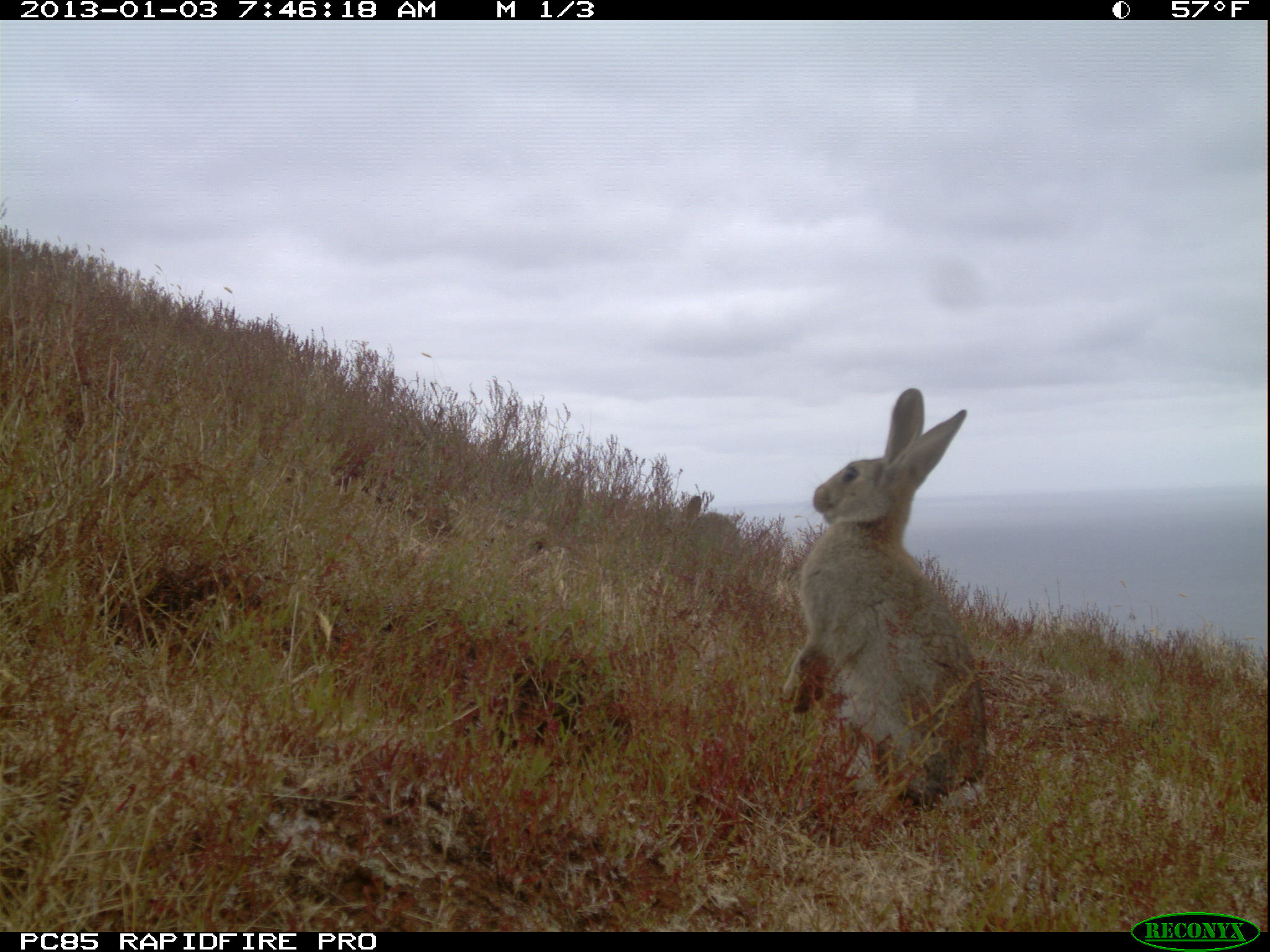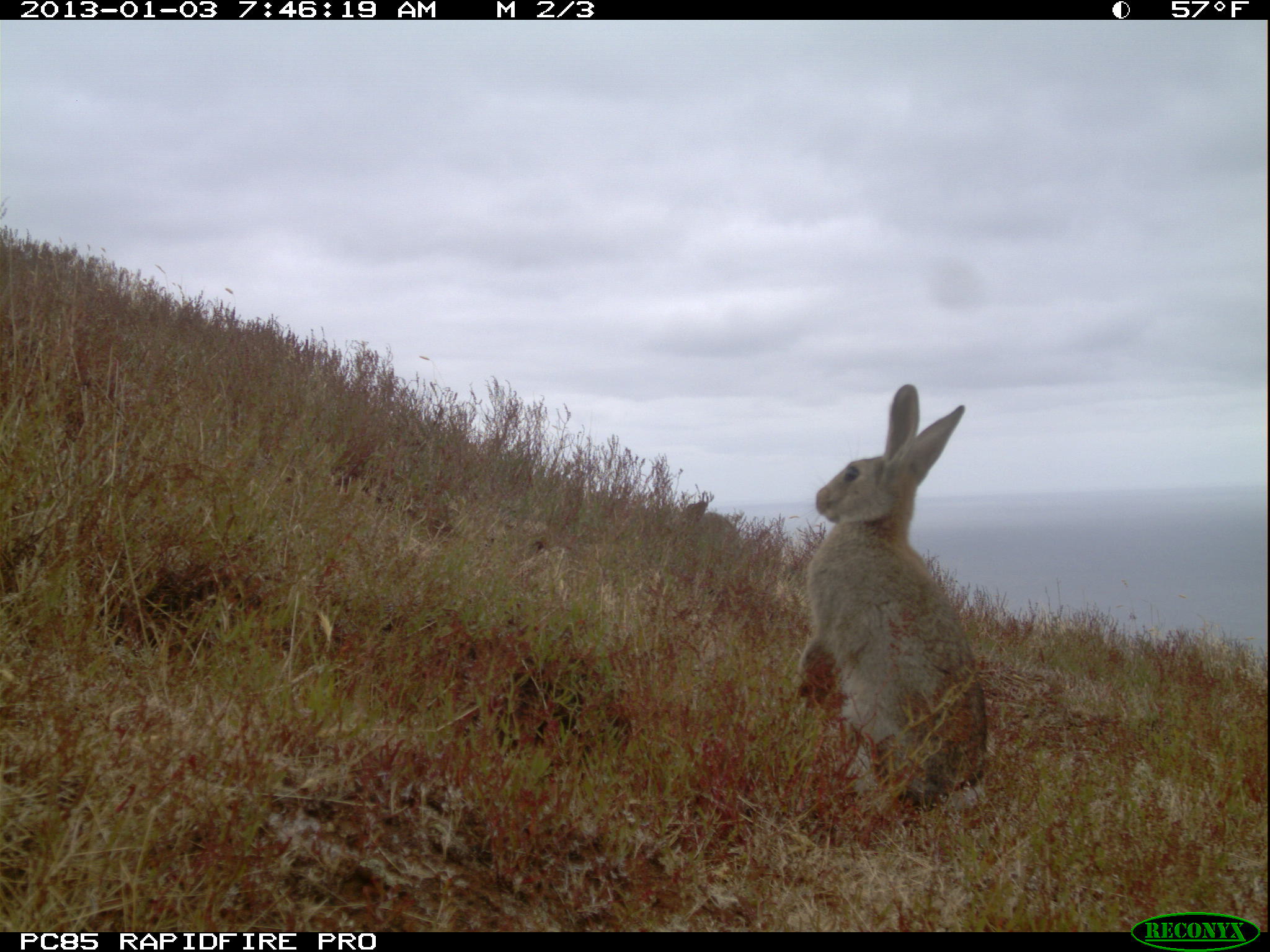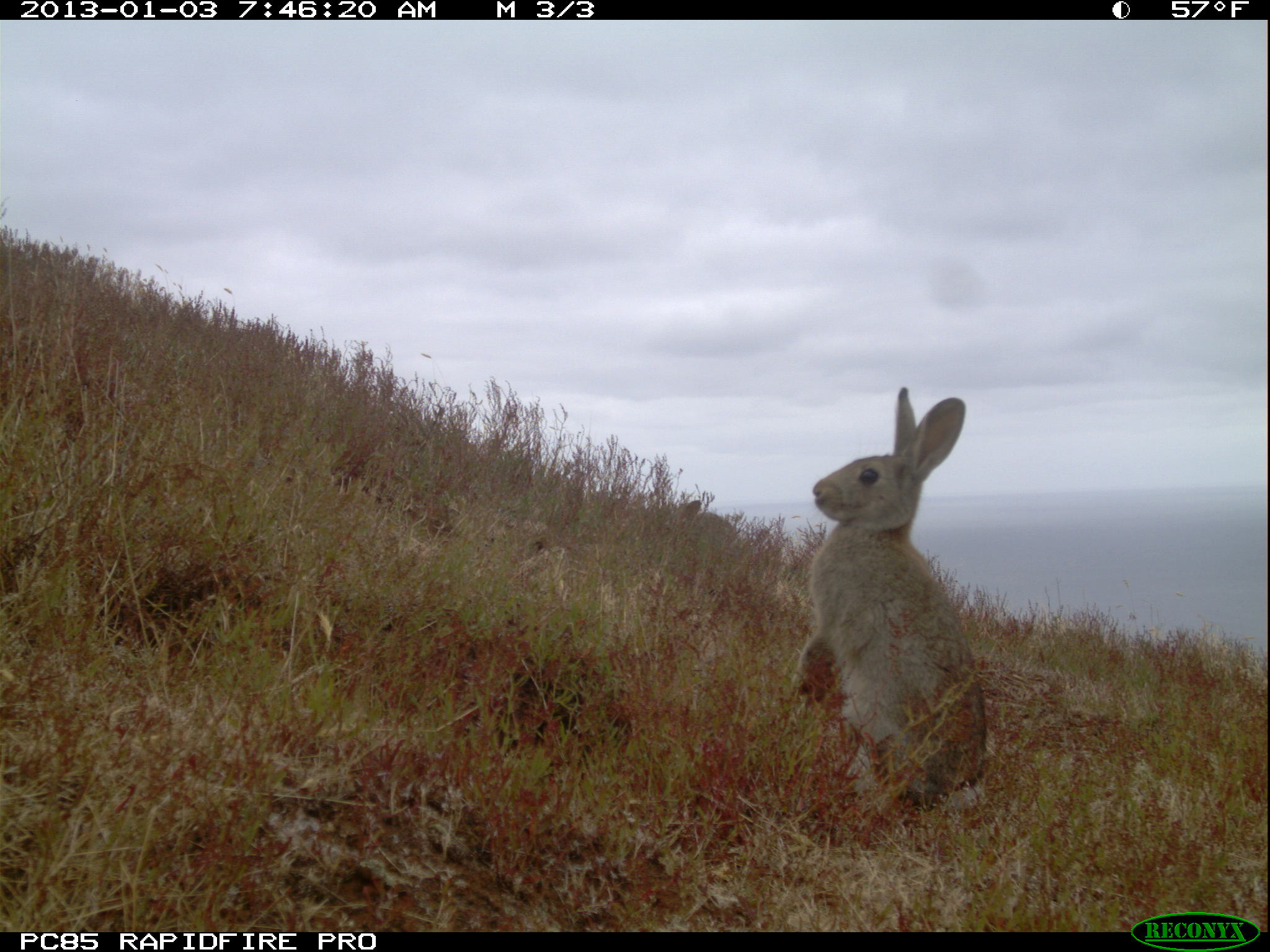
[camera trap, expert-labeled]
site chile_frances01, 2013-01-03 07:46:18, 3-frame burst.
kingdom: Animalia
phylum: Chordata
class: Mammalia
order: Lagomorpha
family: Leporidae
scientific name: Leporidae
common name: rabbits and hares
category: rabbit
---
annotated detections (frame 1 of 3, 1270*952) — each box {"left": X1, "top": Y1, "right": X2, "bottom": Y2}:
rabbit: {"left": 779, "top": 392, "right": 995, "bottom": 823}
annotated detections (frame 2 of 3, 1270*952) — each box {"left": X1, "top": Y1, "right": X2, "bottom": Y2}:
rabbit: {"left": 786, "top": 386, "right": 994, "bottom": 821}; {"left": 683, "top": 496, "right": 739, "bottom": 542}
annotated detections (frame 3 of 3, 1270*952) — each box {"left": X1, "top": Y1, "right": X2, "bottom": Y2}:
rabbit: {"left": 782, "top": 390, "right": 993, "bottom": 823}; {"left": 672, "top": 491, "right": 738, "bottom": 550}